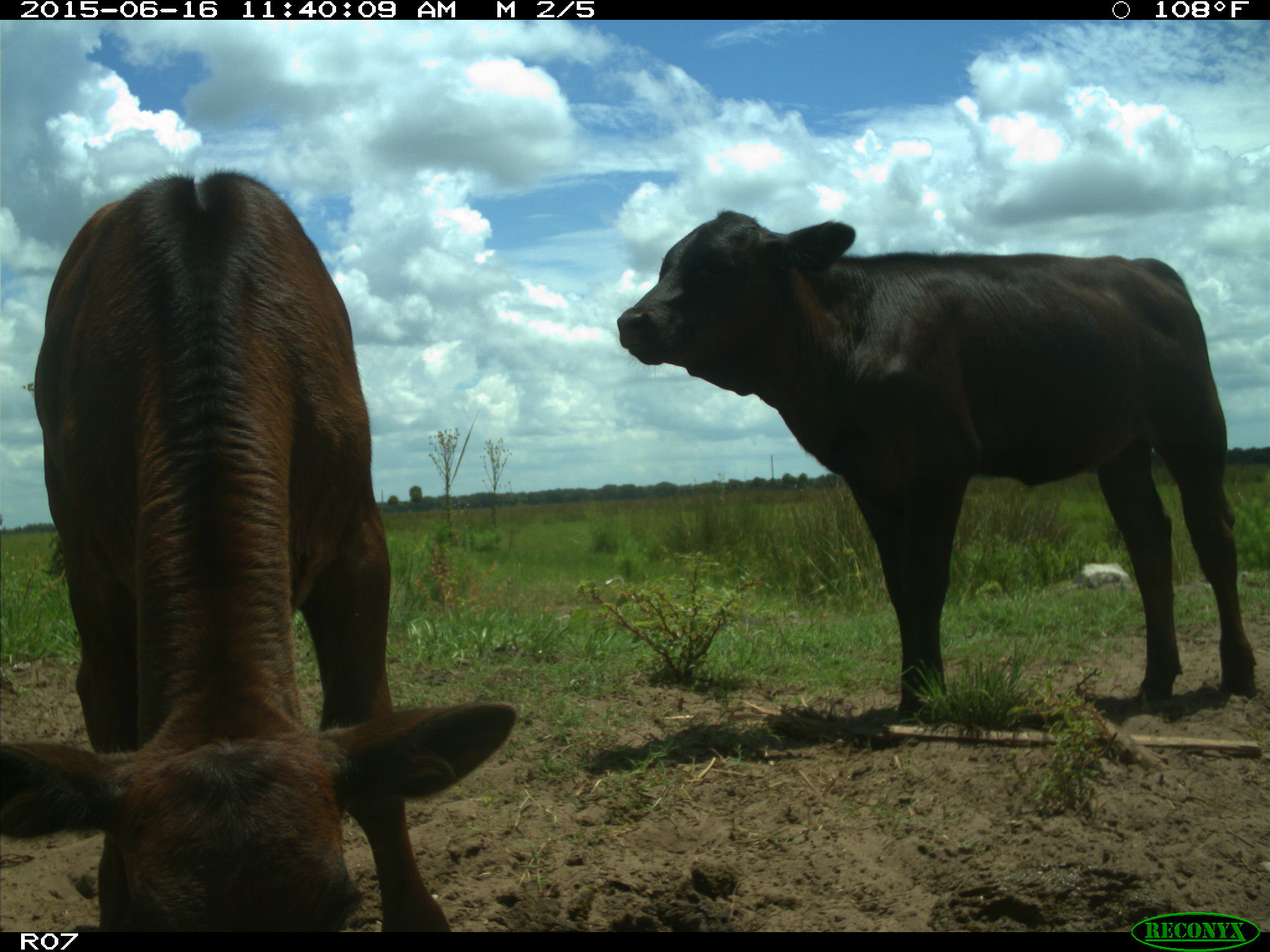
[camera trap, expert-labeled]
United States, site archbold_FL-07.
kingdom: Animalia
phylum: Chordata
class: Mammalia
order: Artiodactyla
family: Bovidae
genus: Bos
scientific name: Bos taurus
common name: domestic cow